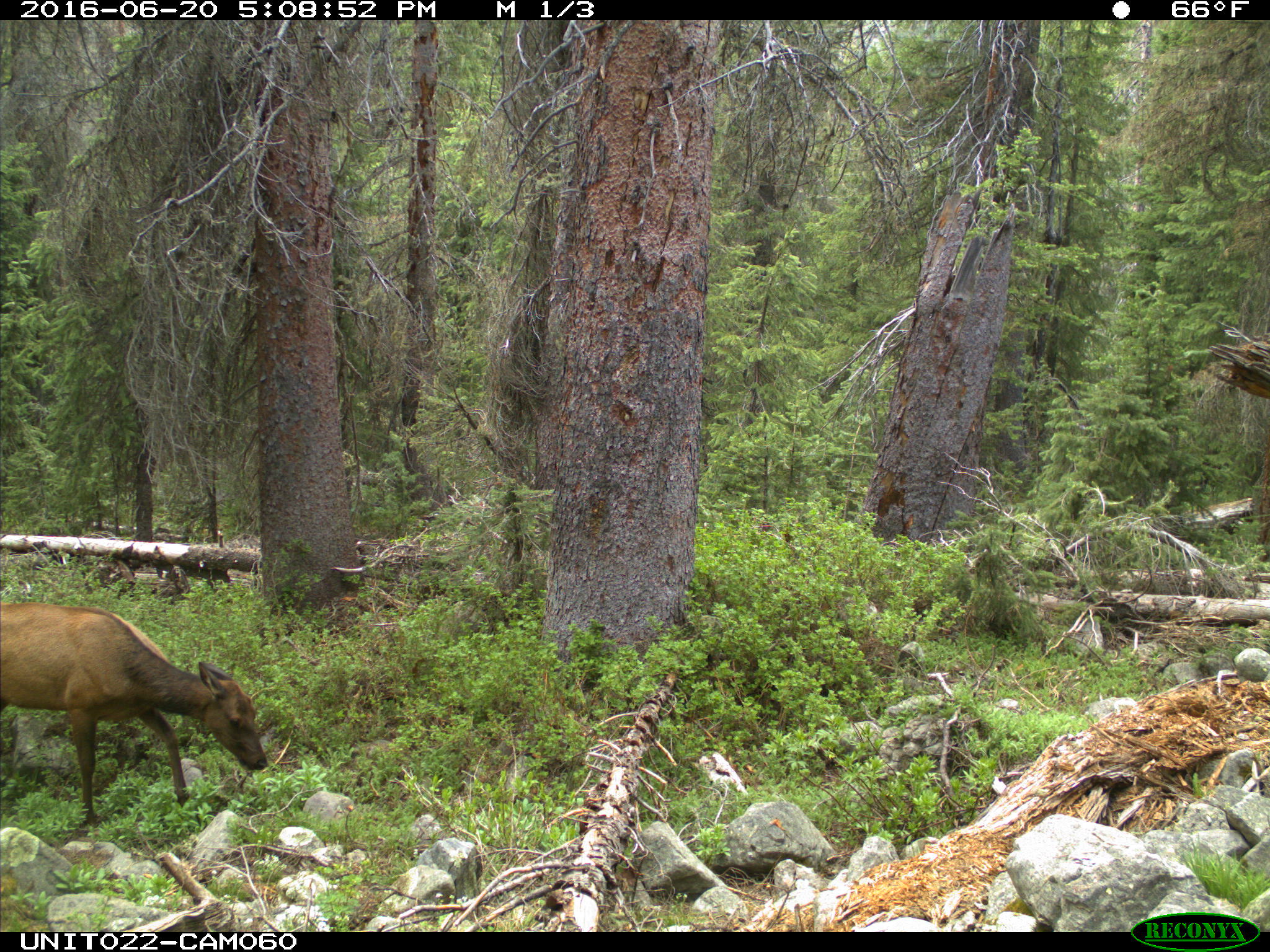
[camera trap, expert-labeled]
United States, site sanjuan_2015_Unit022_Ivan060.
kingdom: Animalia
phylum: Chordata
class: Mammalia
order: Artiodactyla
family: Cervidae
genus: Cervus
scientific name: Cervus elaphus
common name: red deer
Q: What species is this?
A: Cervus elaphus (red deer).